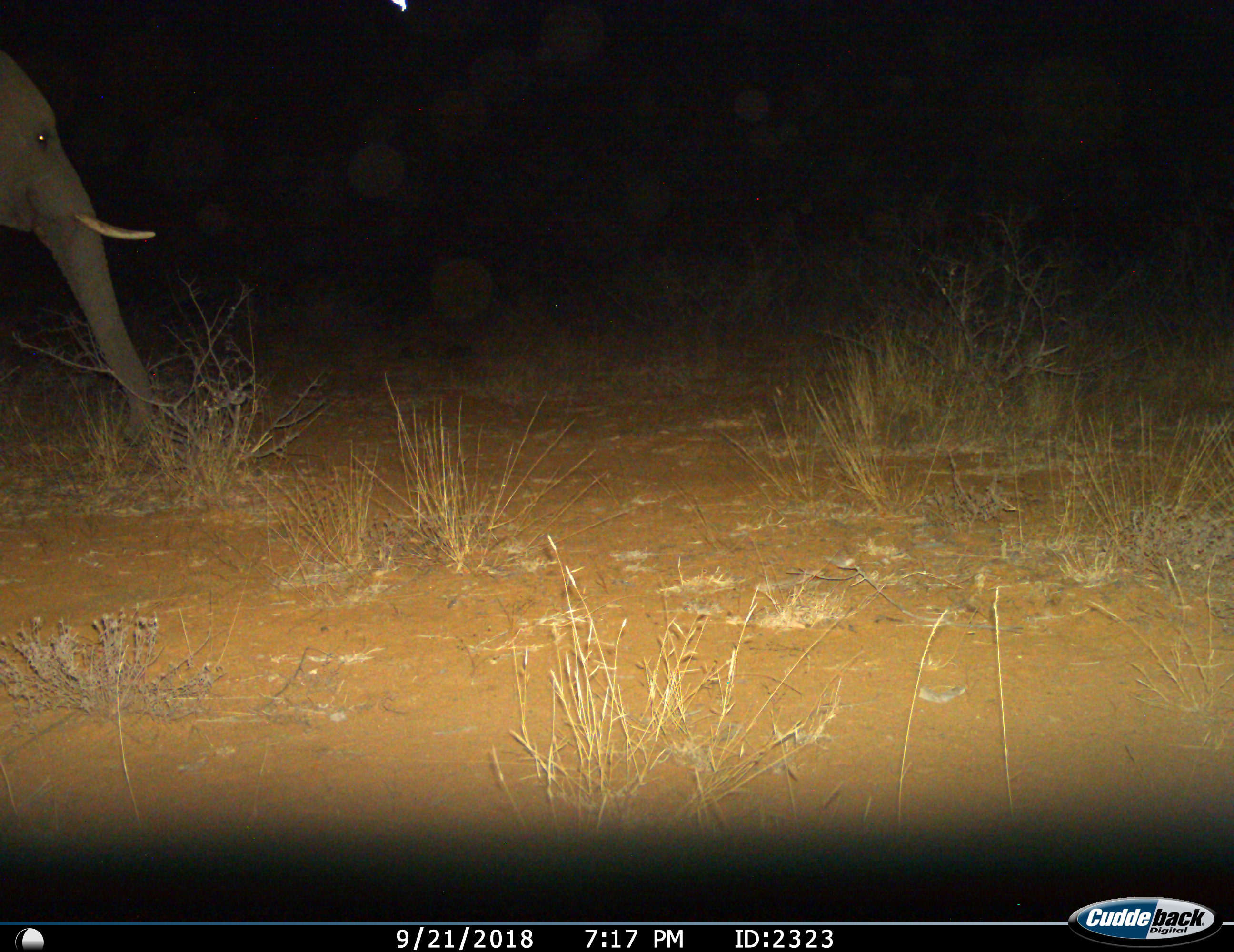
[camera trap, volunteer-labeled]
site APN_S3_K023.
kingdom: Animalia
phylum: Chordata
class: Mammalia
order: Proboscidea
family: Elephantidae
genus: Loxodonta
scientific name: Loxodonta africana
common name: african bush elephant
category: elephant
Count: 1.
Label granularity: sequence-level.